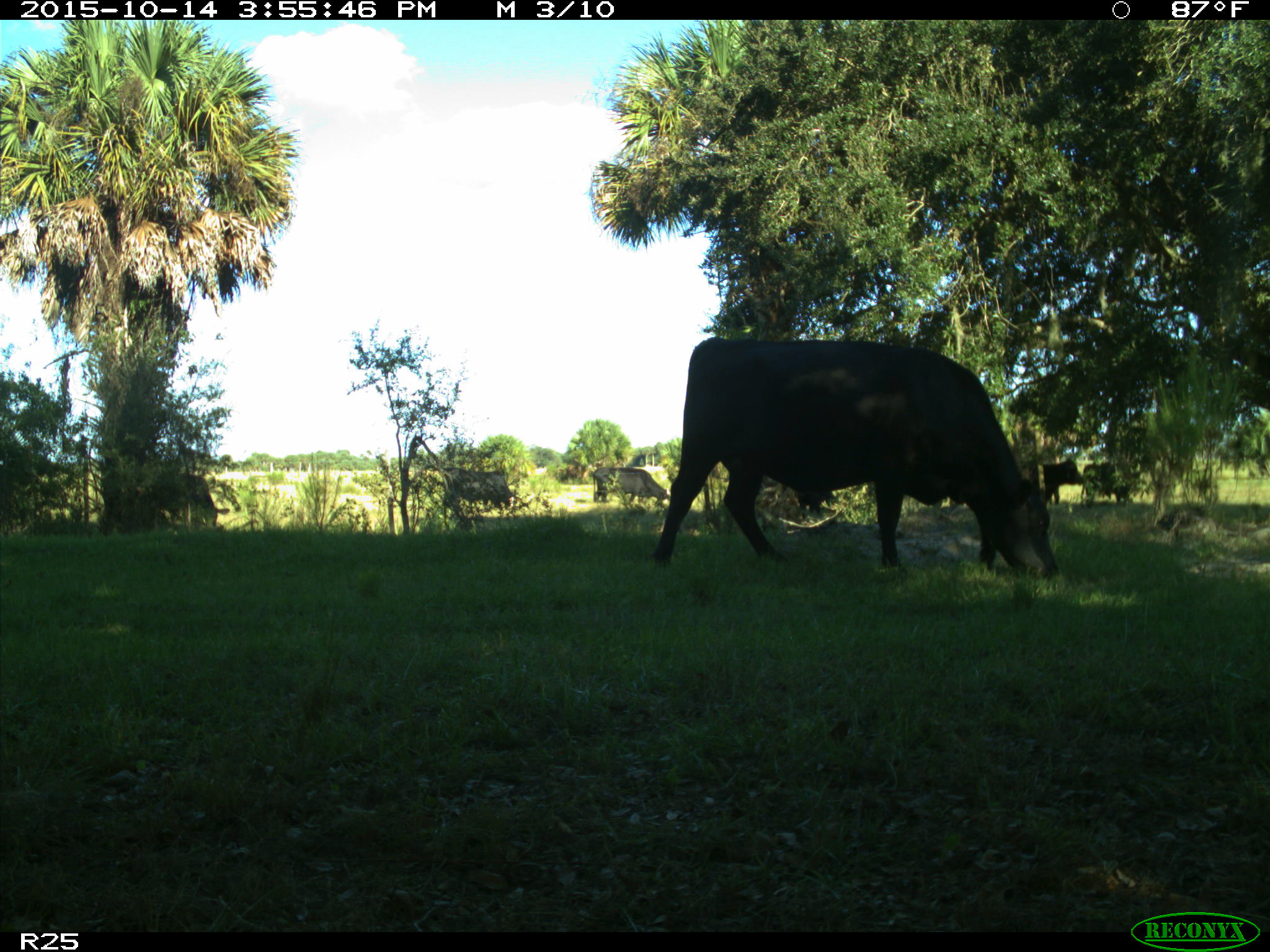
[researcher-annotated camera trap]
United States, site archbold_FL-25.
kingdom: Animalia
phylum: Chordata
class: Mammalia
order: Artiodactyla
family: Bovidae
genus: Bos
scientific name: Bos taurus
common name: domestic cow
Bos taurus (domestic cow).